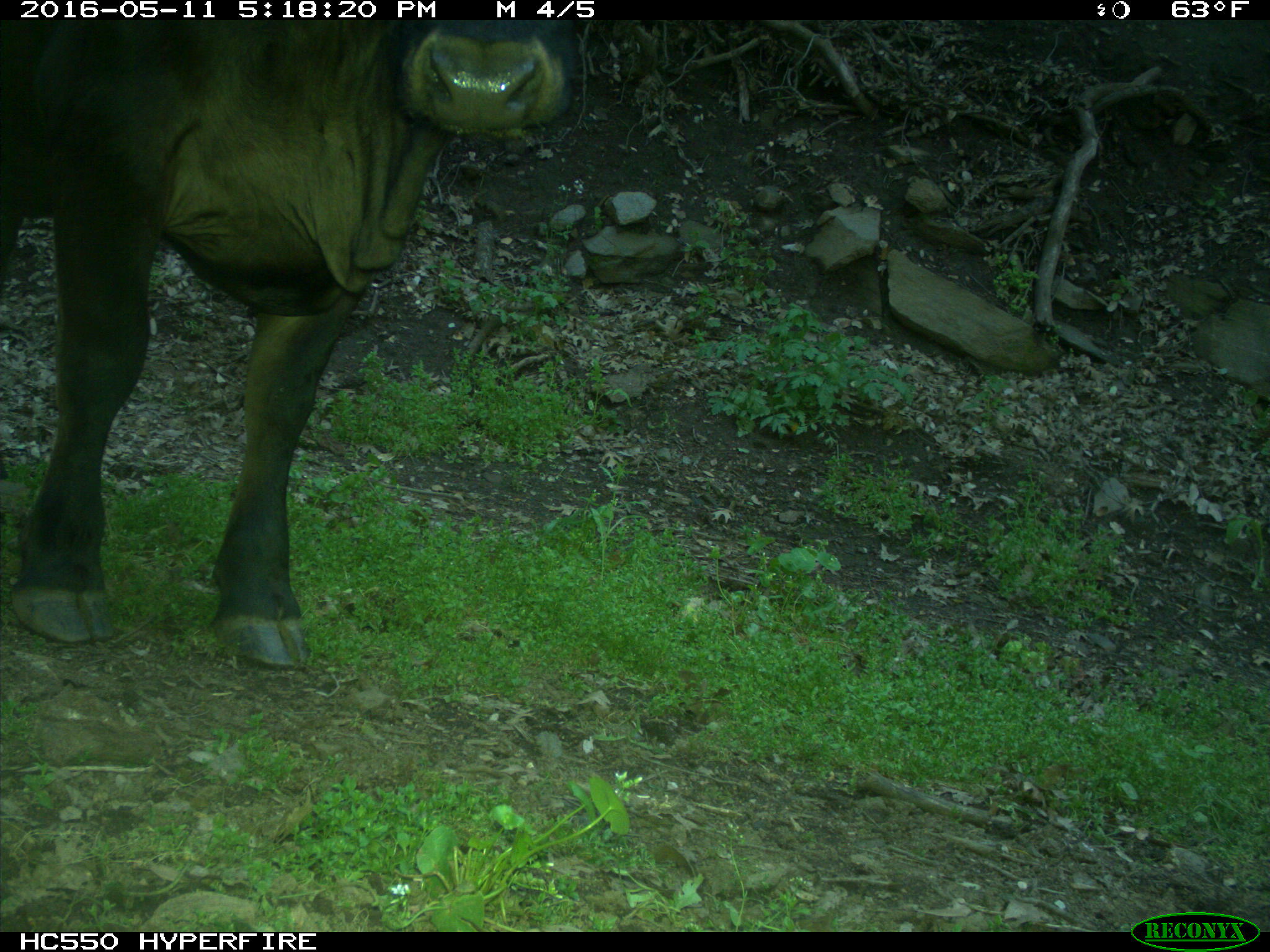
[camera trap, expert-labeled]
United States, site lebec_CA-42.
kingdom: Animalia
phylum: Chordata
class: Mammalia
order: Artiodactyla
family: Bovidae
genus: Bos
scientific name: Bos taurus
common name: domestic cow